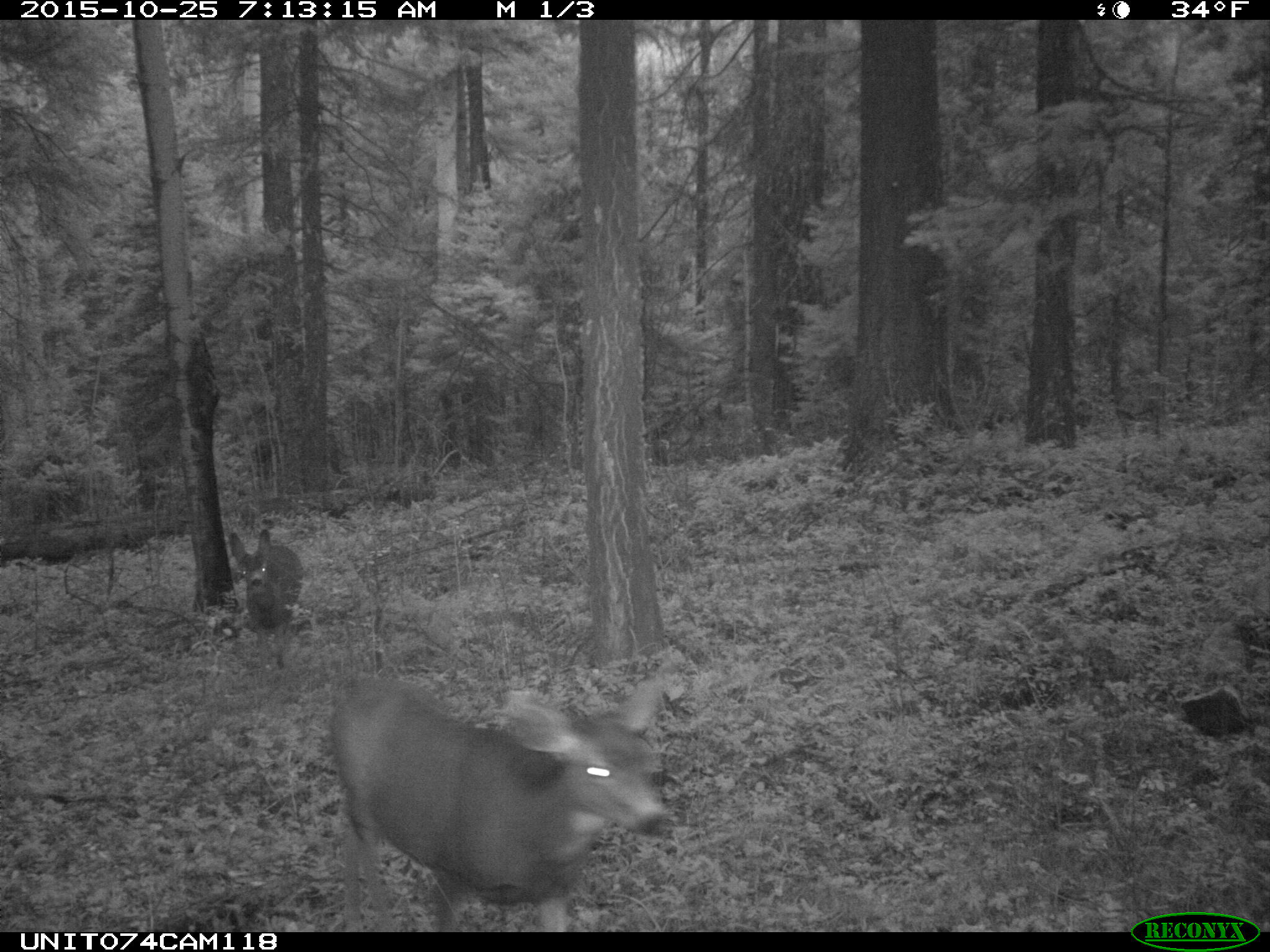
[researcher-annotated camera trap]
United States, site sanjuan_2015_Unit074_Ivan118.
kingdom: Animalia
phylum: Chordata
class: Mammalia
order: Artiodactyla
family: Cervidae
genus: Odocoileus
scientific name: Odocoileus hemionus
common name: mule deer